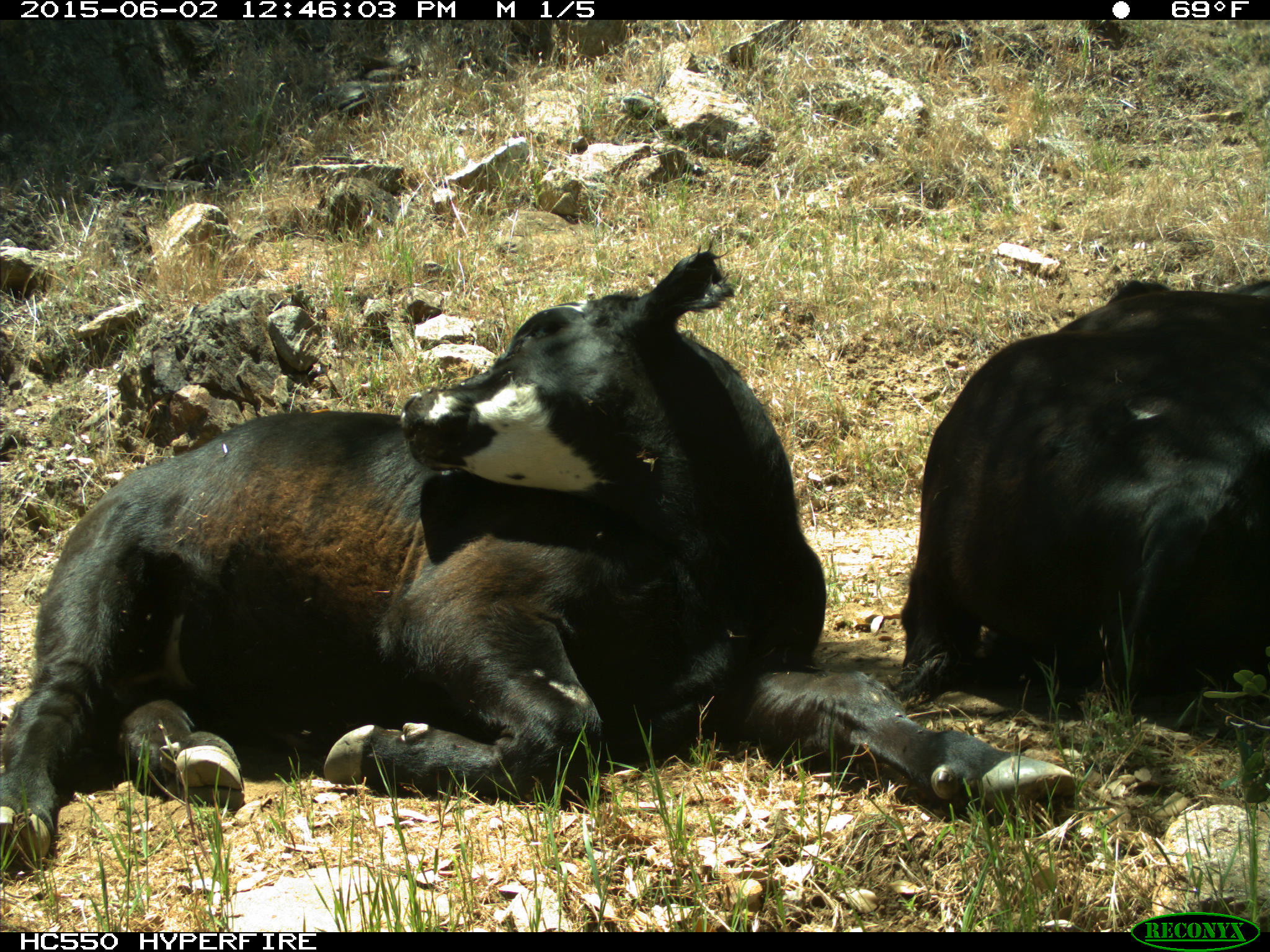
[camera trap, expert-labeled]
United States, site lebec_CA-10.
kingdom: Animalia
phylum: Chordata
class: Mammalia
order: Artiodactyla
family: Bovidae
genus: Bos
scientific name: Bos taurus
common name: domestic cow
Bos taurus (domestic cow).